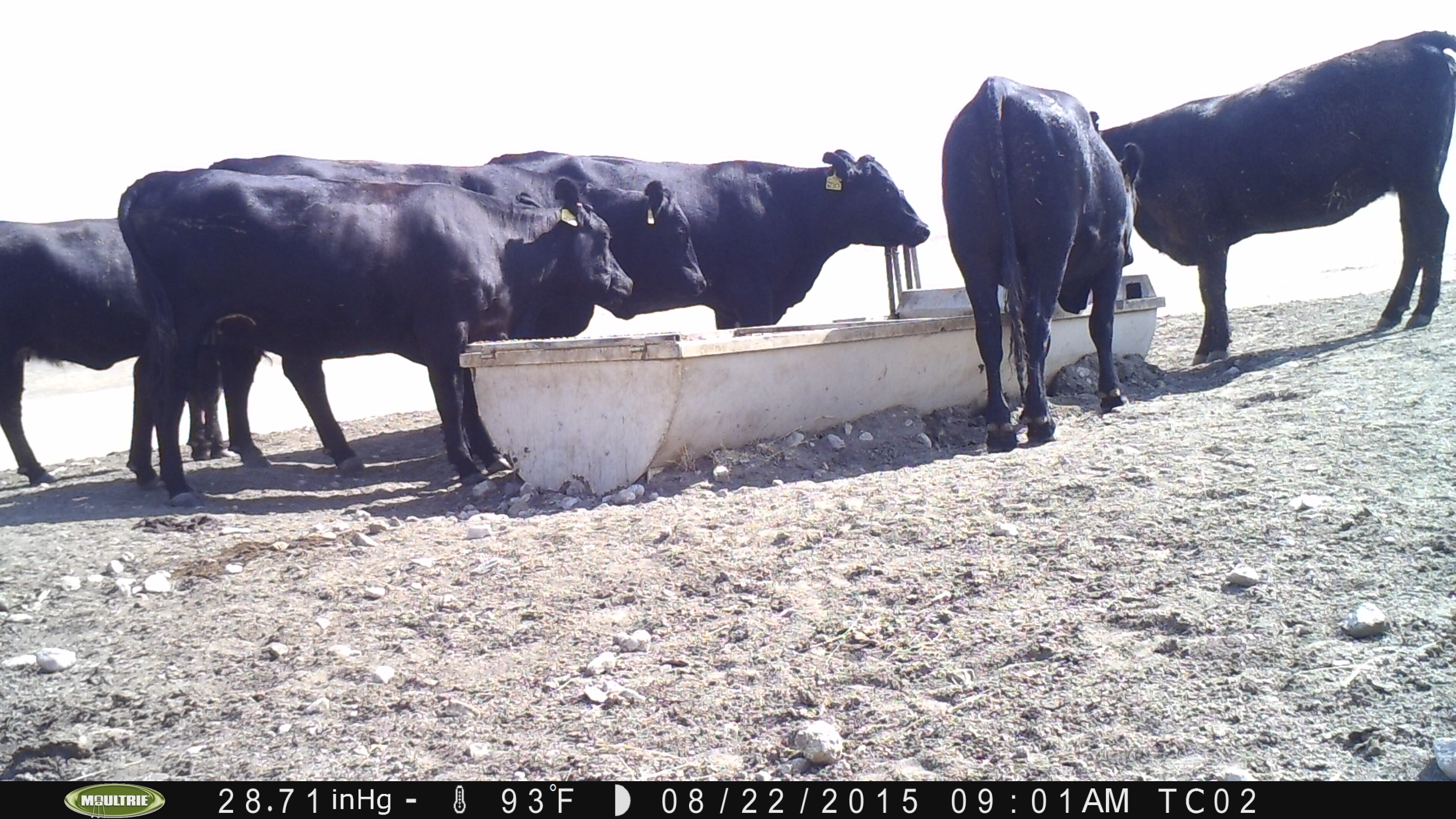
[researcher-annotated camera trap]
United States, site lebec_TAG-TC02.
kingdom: Animalia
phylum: Chordata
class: Mammalia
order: Artiodactyla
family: Bovidae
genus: Bos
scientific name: Bos taurus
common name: domestic cow